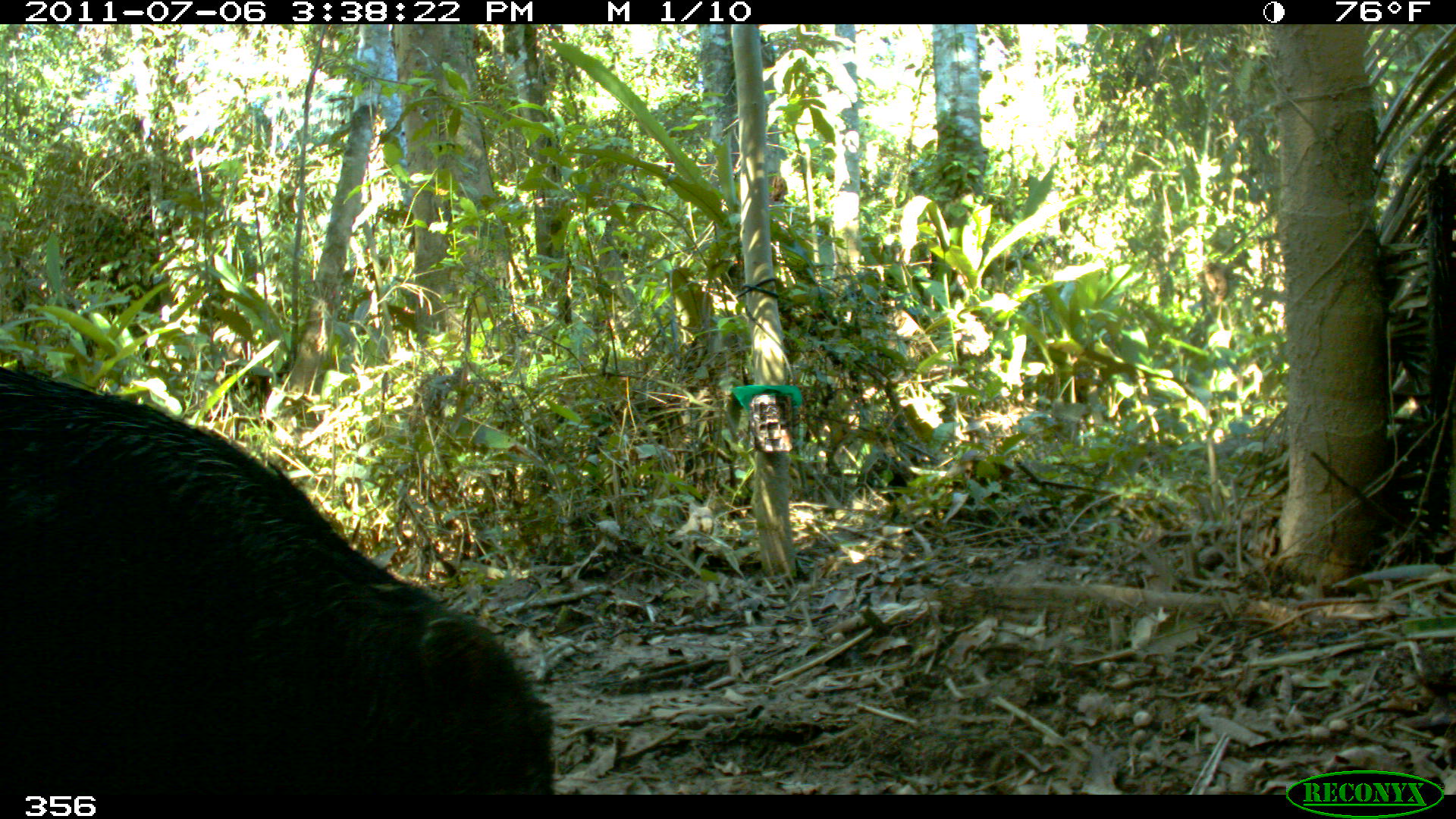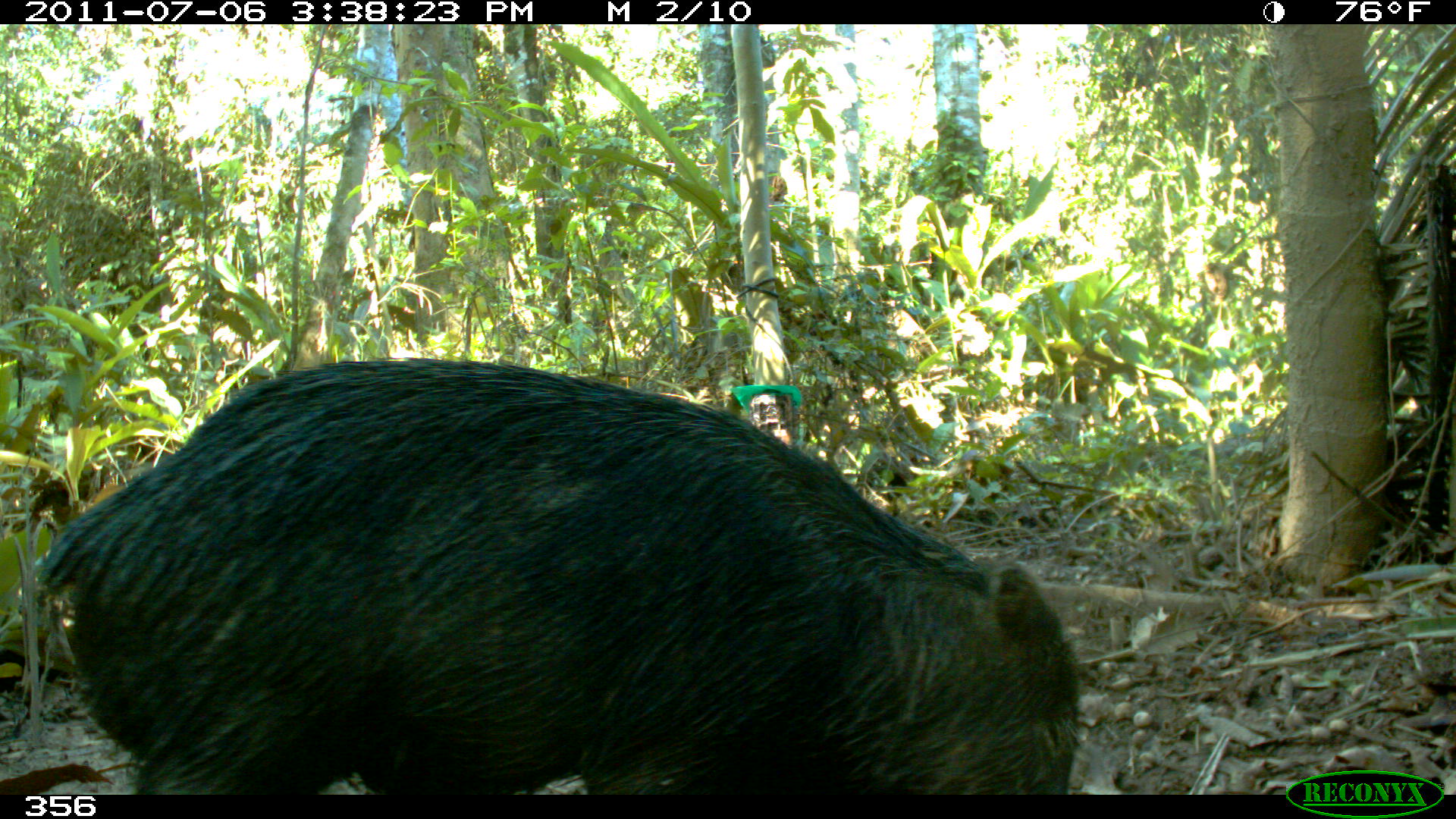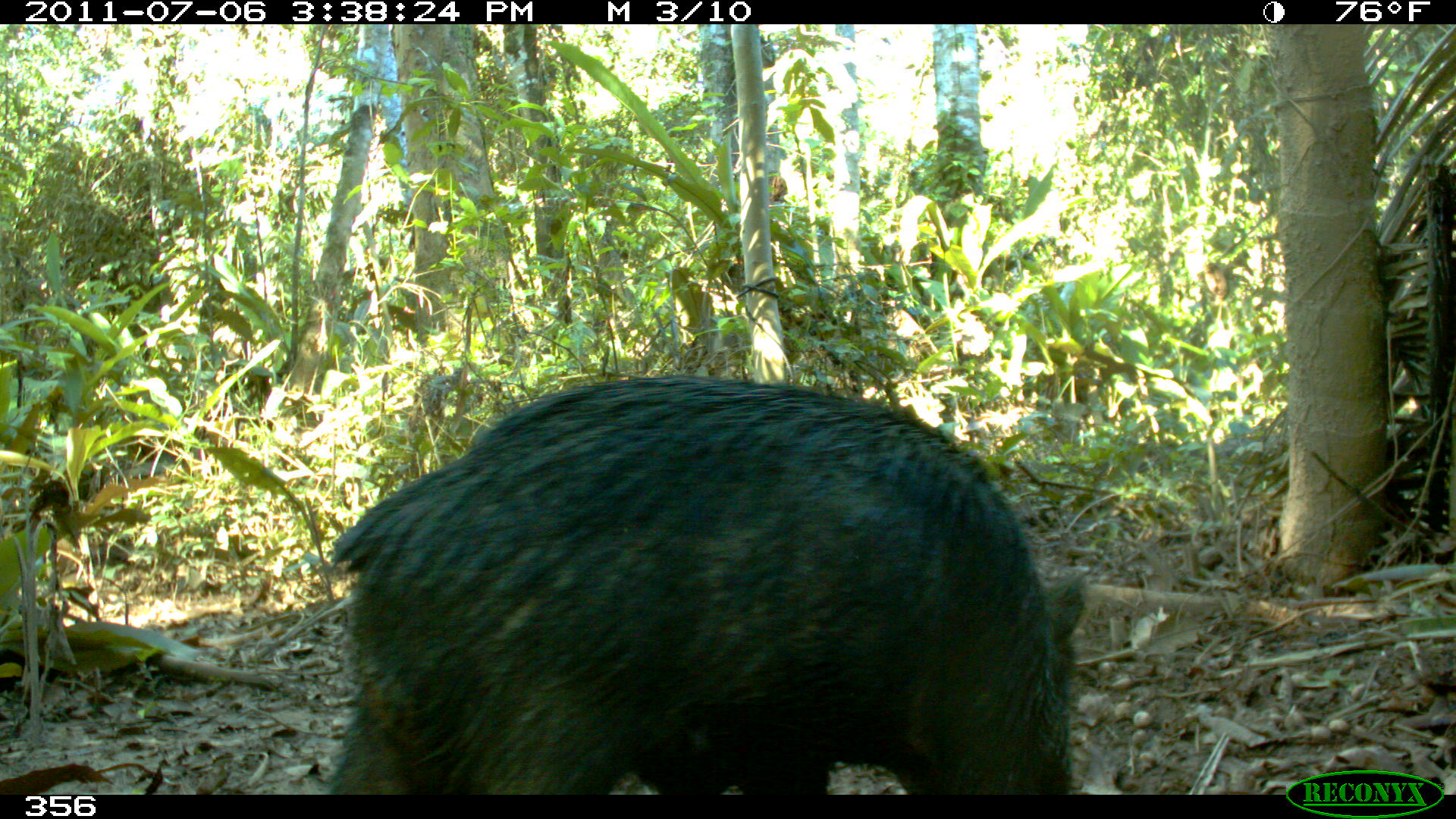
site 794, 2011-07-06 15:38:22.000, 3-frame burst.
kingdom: Animalia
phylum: Chordata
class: Mammalia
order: Artiodactyla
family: Tayassuidae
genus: Tayassu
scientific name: Tayassu pecari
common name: white-lipped peccary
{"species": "Tayassu pecari (white-lipped peccary)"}